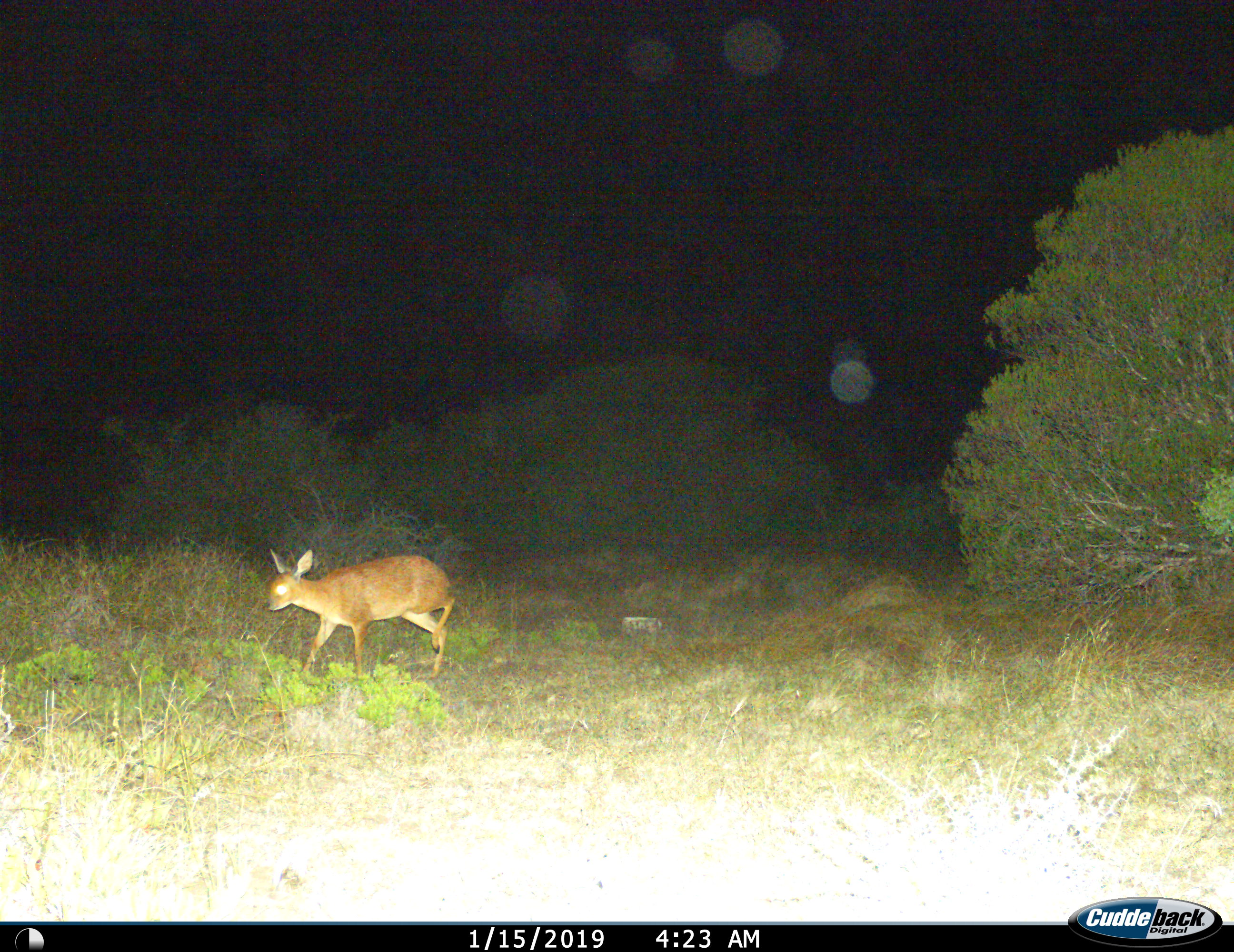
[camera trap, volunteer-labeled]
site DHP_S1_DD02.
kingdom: Animalia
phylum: Chordata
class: Mammalia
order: Artiodactyla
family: Bovidae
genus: Raphicerus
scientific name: Raphicerus melanotis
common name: grysbok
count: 1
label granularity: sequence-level